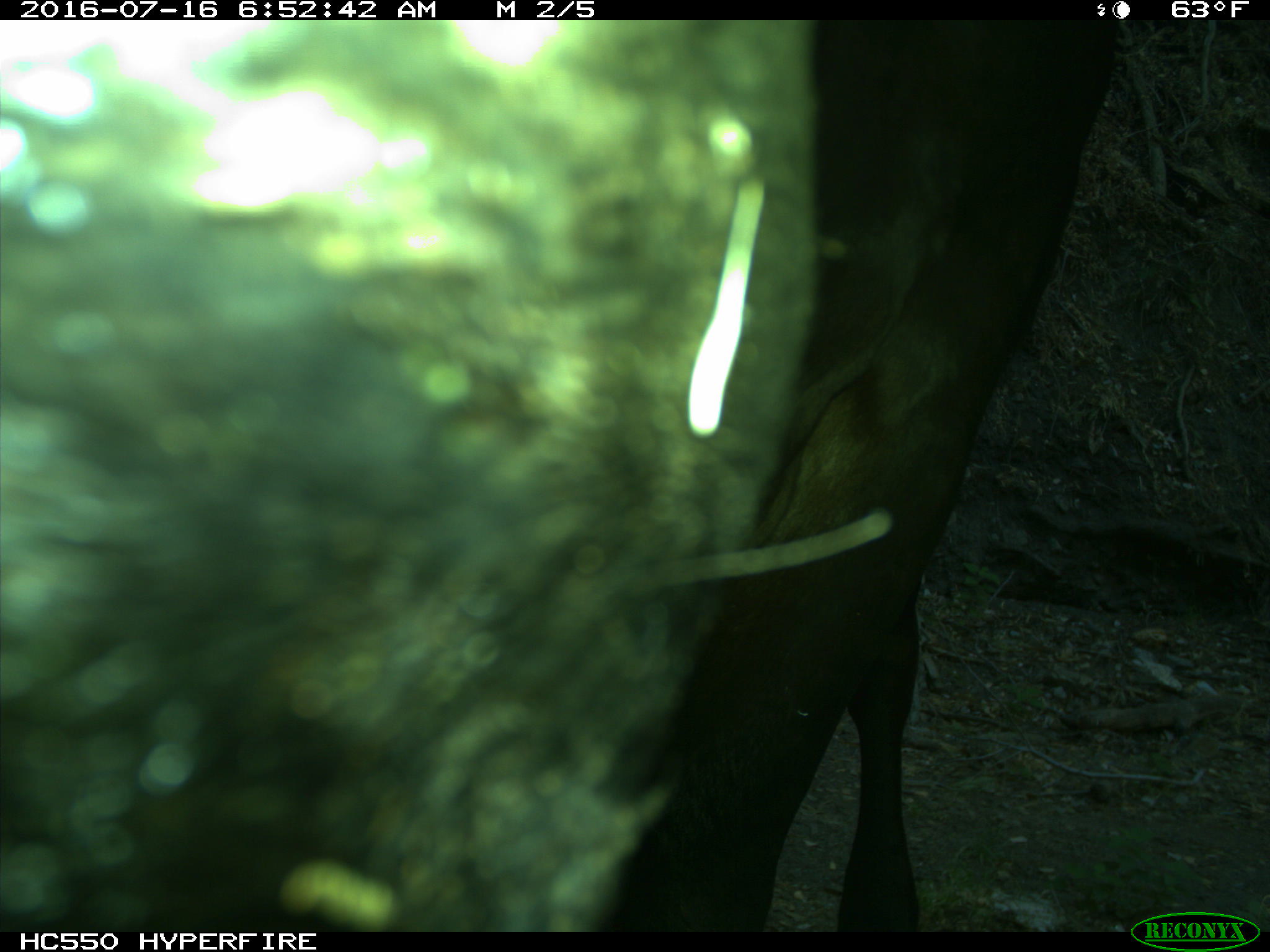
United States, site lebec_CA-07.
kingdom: Animalia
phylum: Chordata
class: Mammalia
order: Artiodactyla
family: Bovidae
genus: Bos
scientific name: Bos taurus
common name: domestic cow